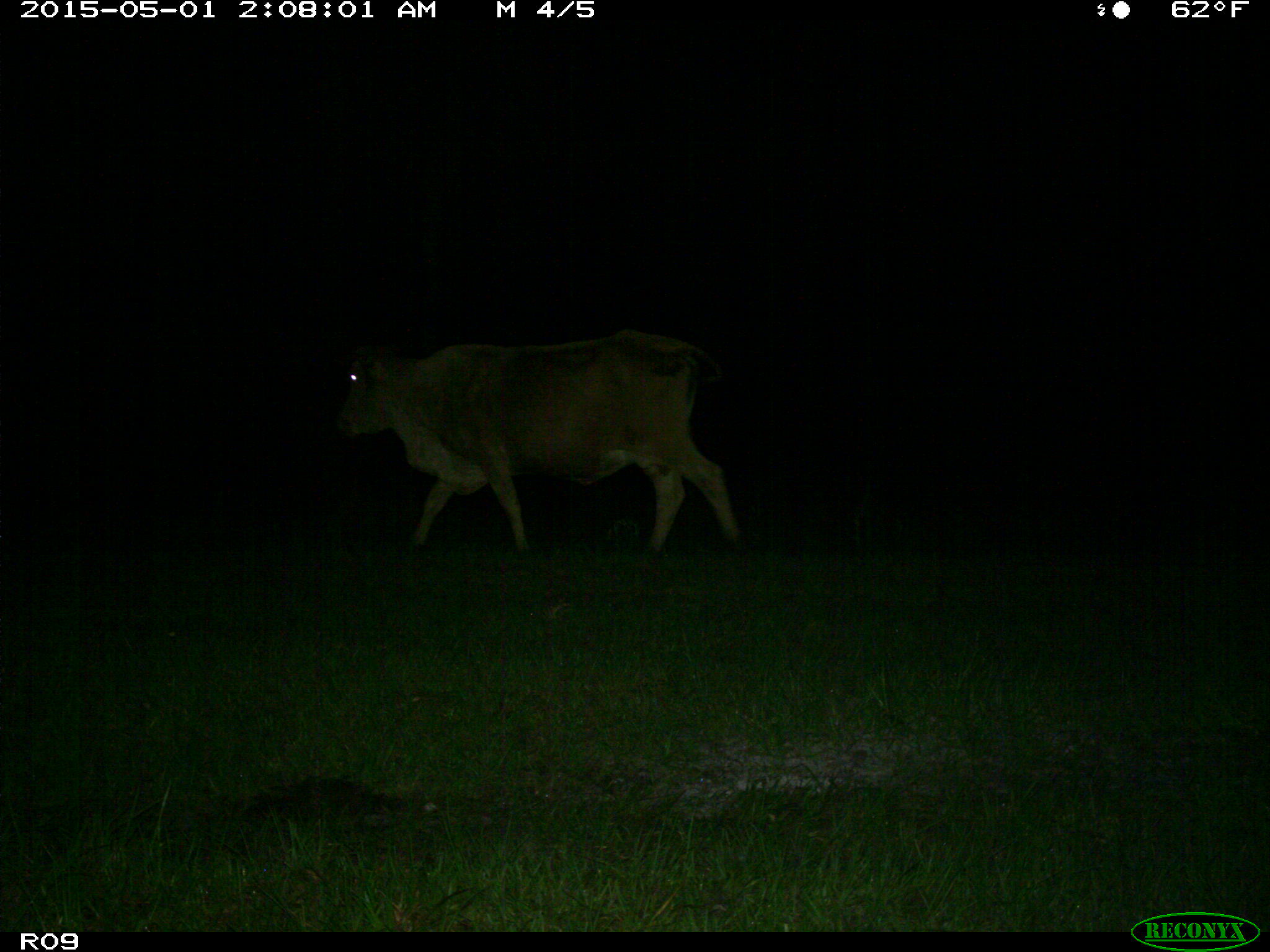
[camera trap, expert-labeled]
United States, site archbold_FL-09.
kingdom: Animalia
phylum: Chordata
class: Mammalia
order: Artiodactyla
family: Bovidae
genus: Bos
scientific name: Bos taurus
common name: domestic cow